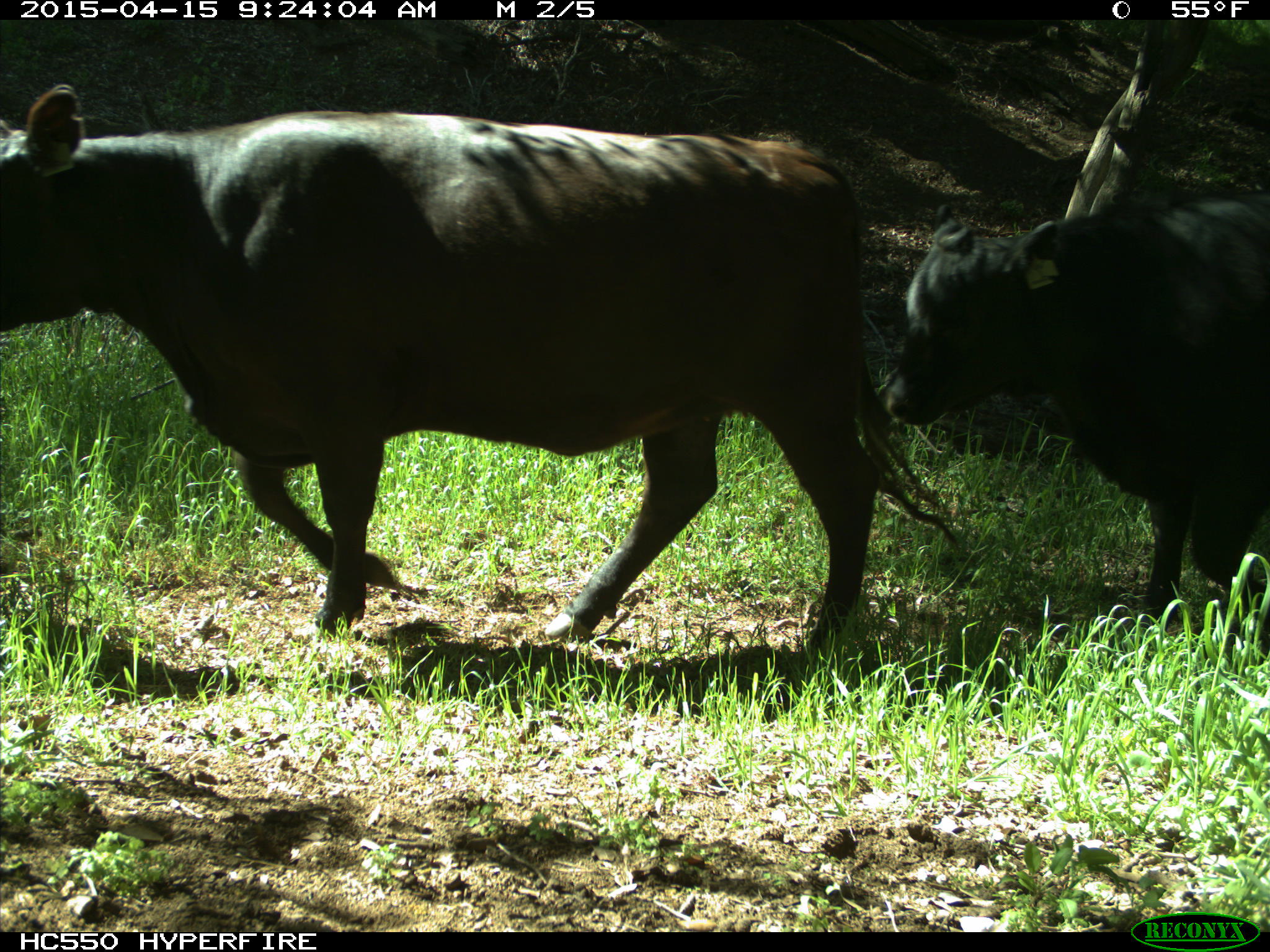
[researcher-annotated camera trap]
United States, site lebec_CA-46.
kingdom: Animalia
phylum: Chordata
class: Mammalia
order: Artiodactyla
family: Bovidae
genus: Bos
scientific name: Bos taurus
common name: domestic cow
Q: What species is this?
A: Bos taurus (domestic cow).